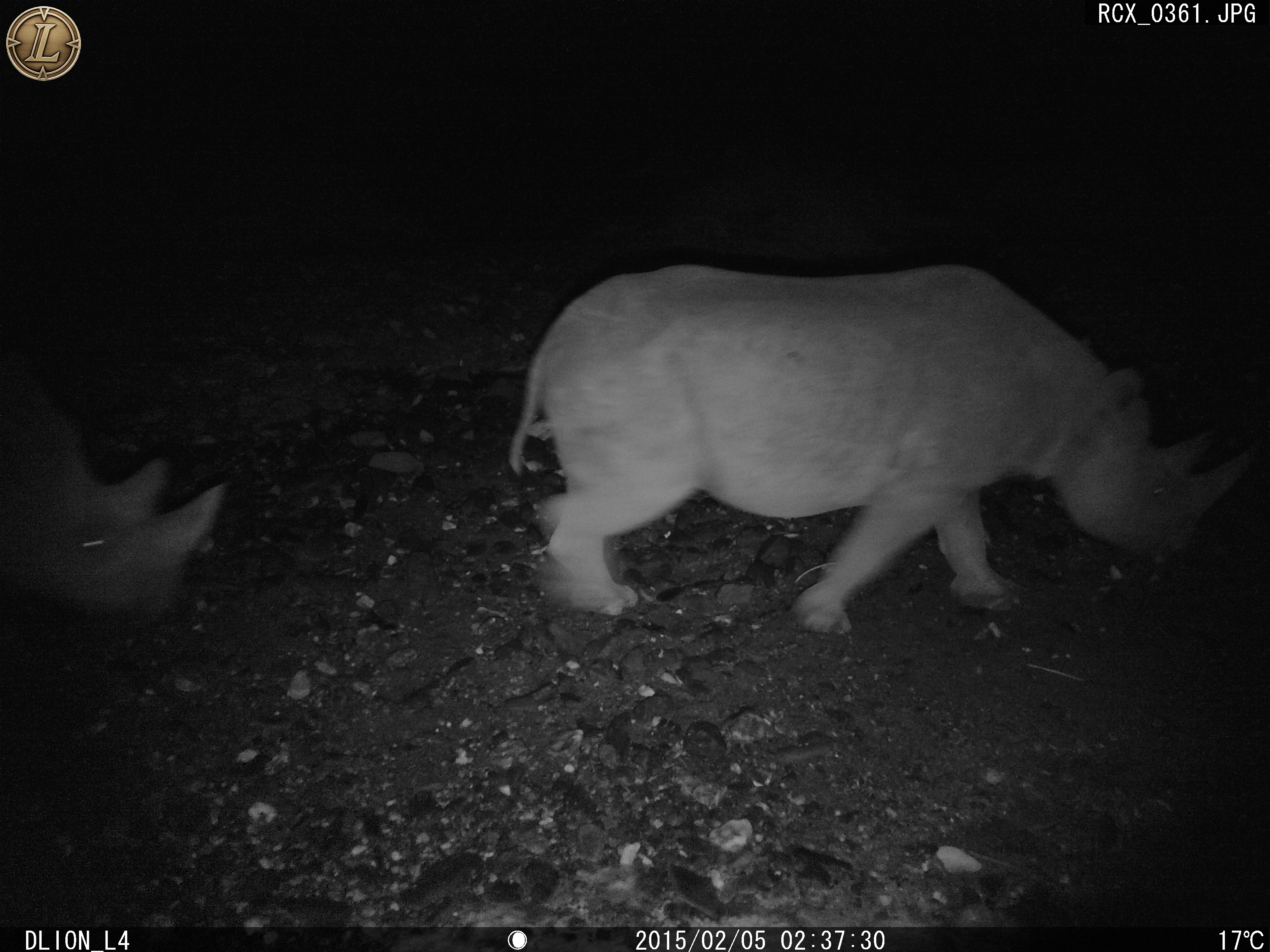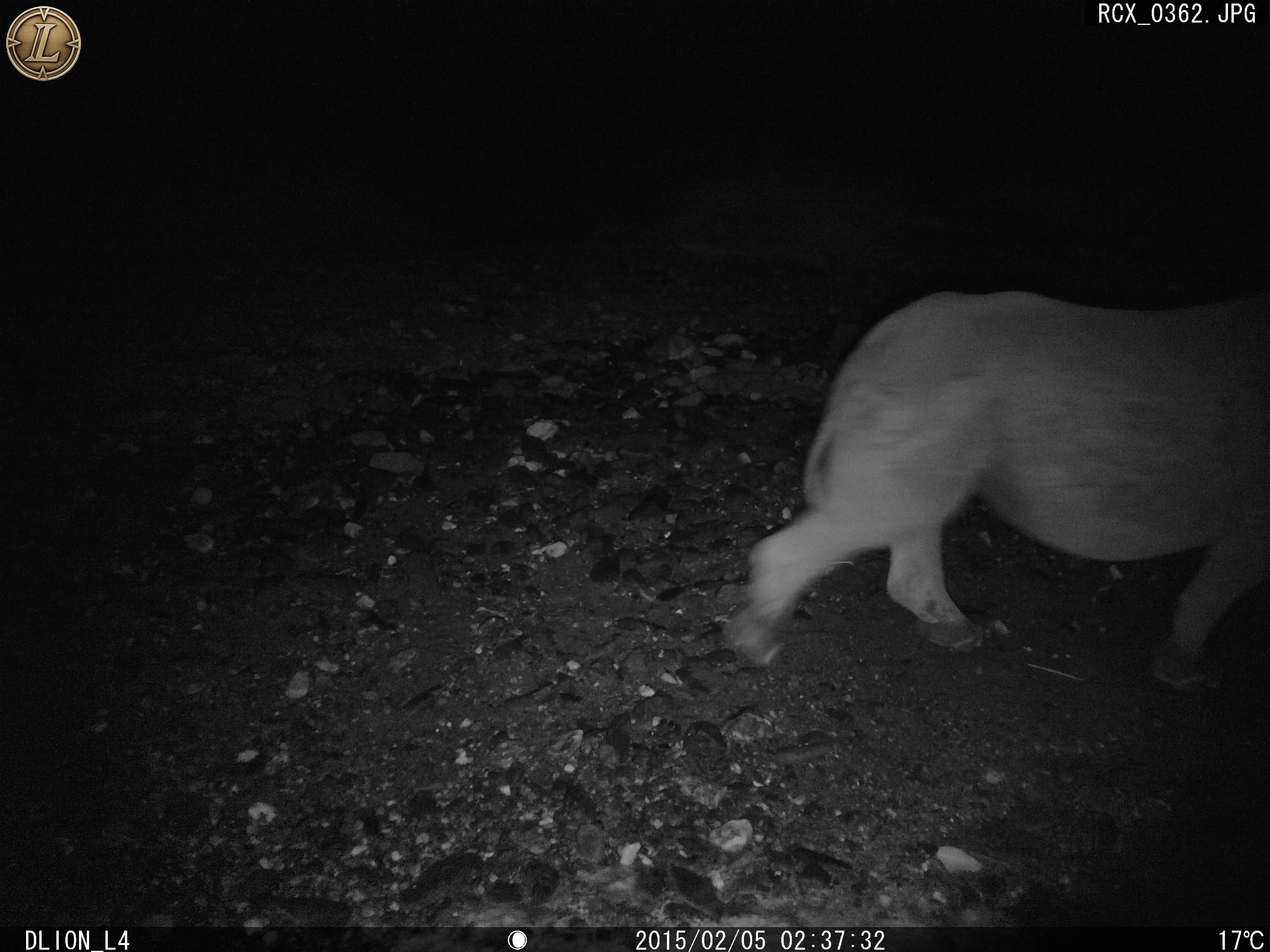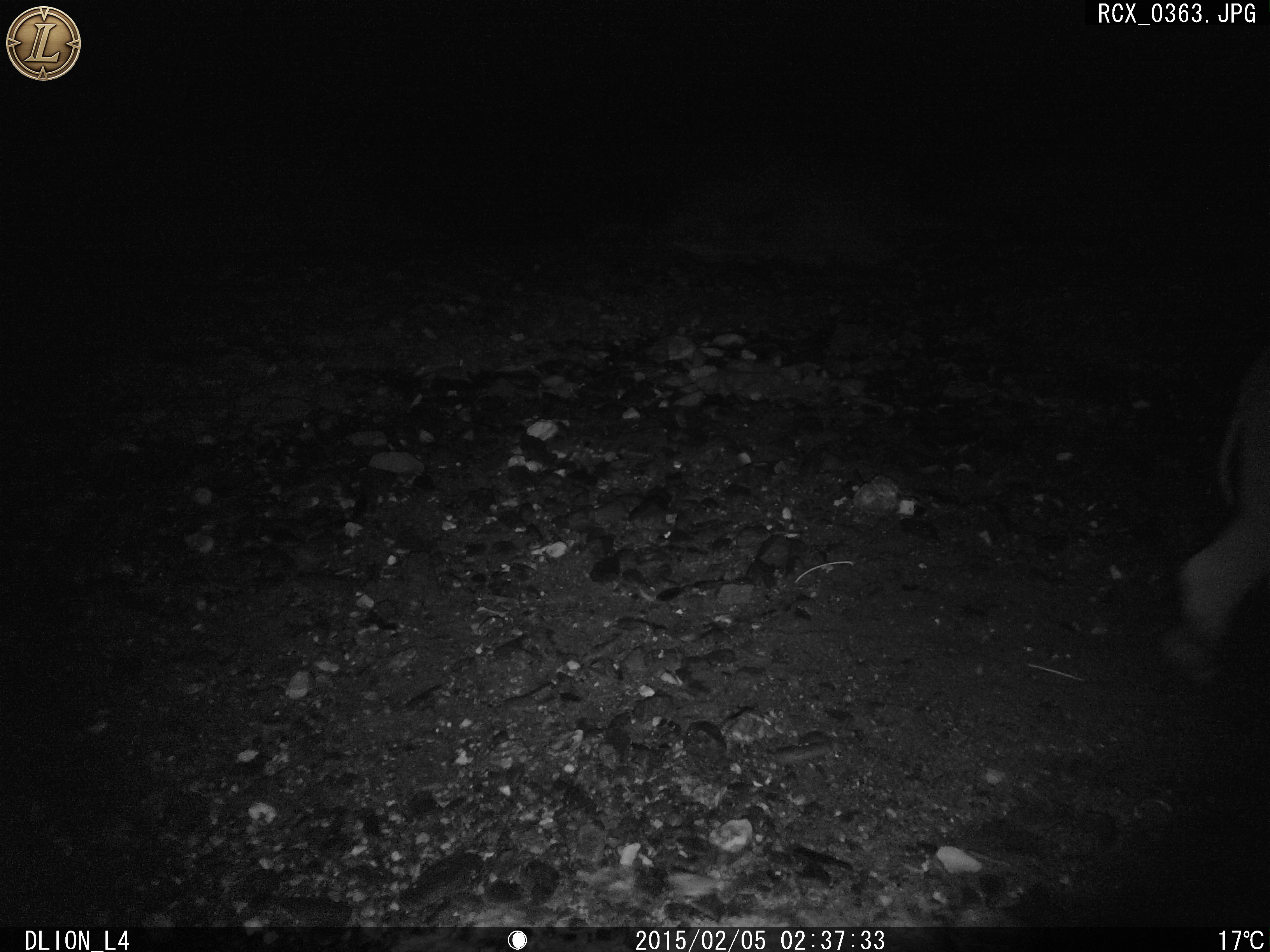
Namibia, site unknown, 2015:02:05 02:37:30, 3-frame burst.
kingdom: Animalia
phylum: Chordata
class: Mammalia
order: Perissodactyla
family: Rhinocerotidae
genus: Diceros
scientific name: Diceros bicornis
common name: black rhinoceros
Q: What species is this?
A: Diceros bicornis (black rhinoceros).